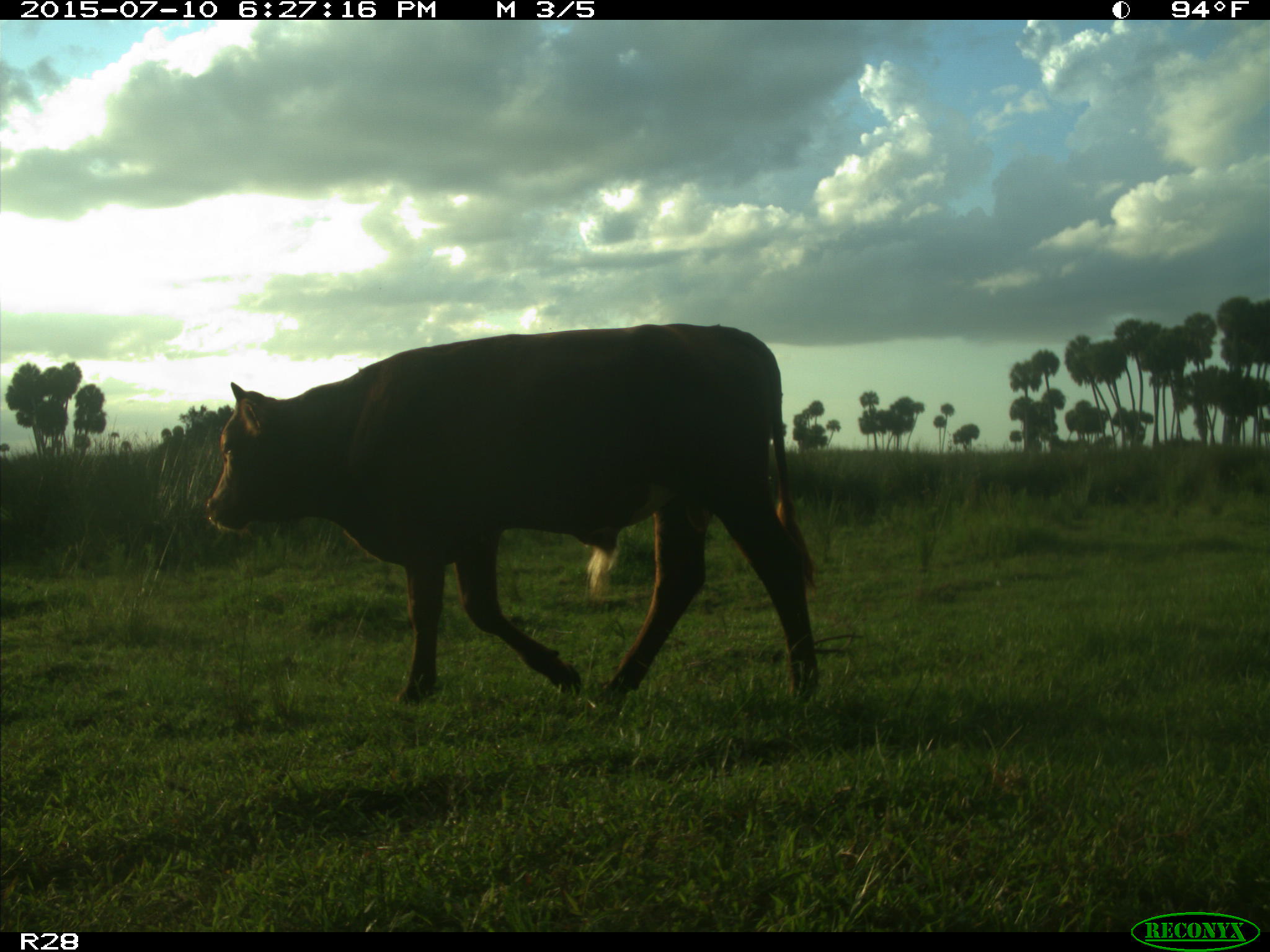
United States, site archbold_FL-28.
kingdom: Animalia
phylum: Chordata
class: Mammalia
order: Artiodactyla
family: Bovidae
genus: Bos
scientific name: Bos taurus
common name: domestic cow